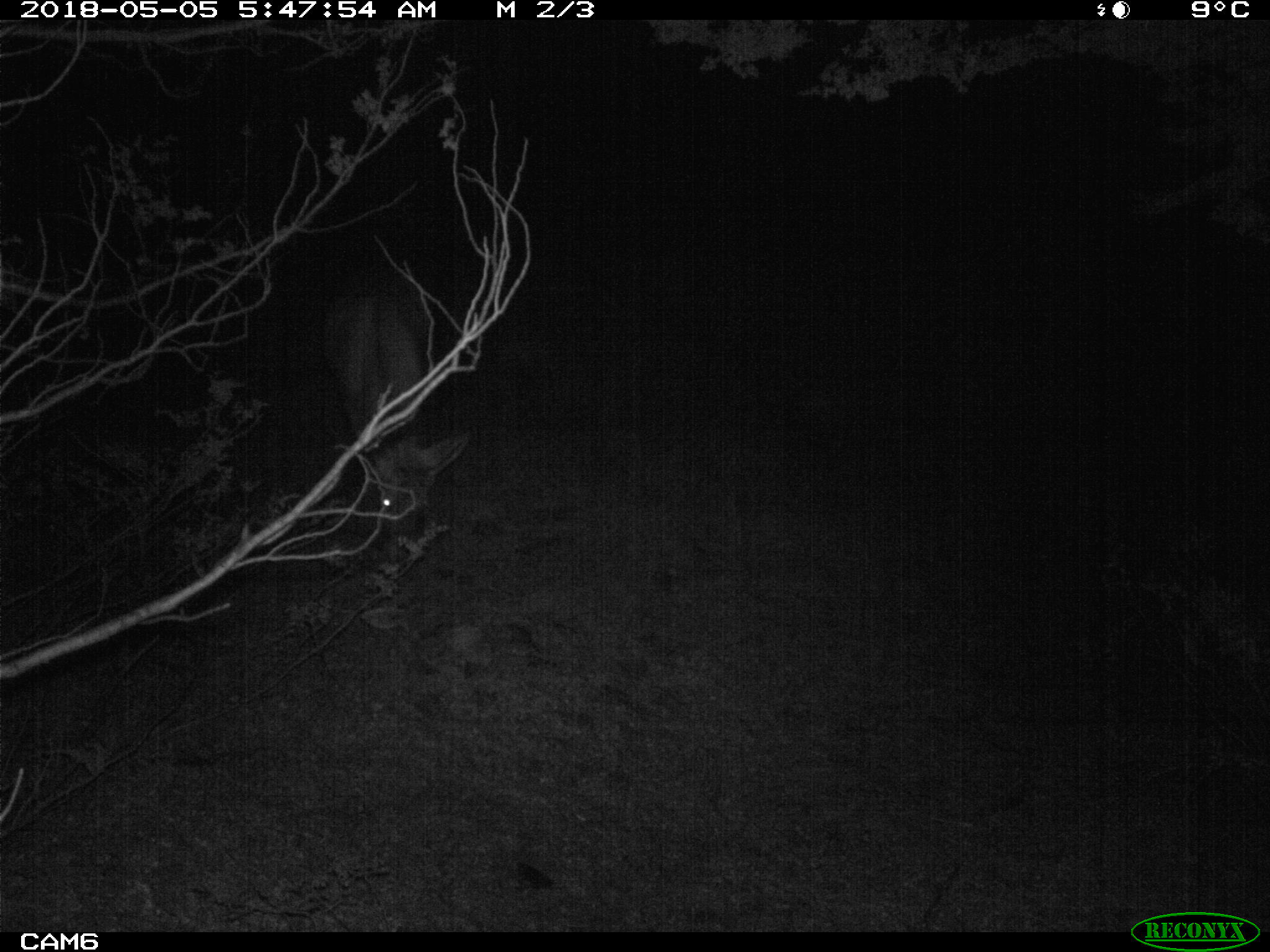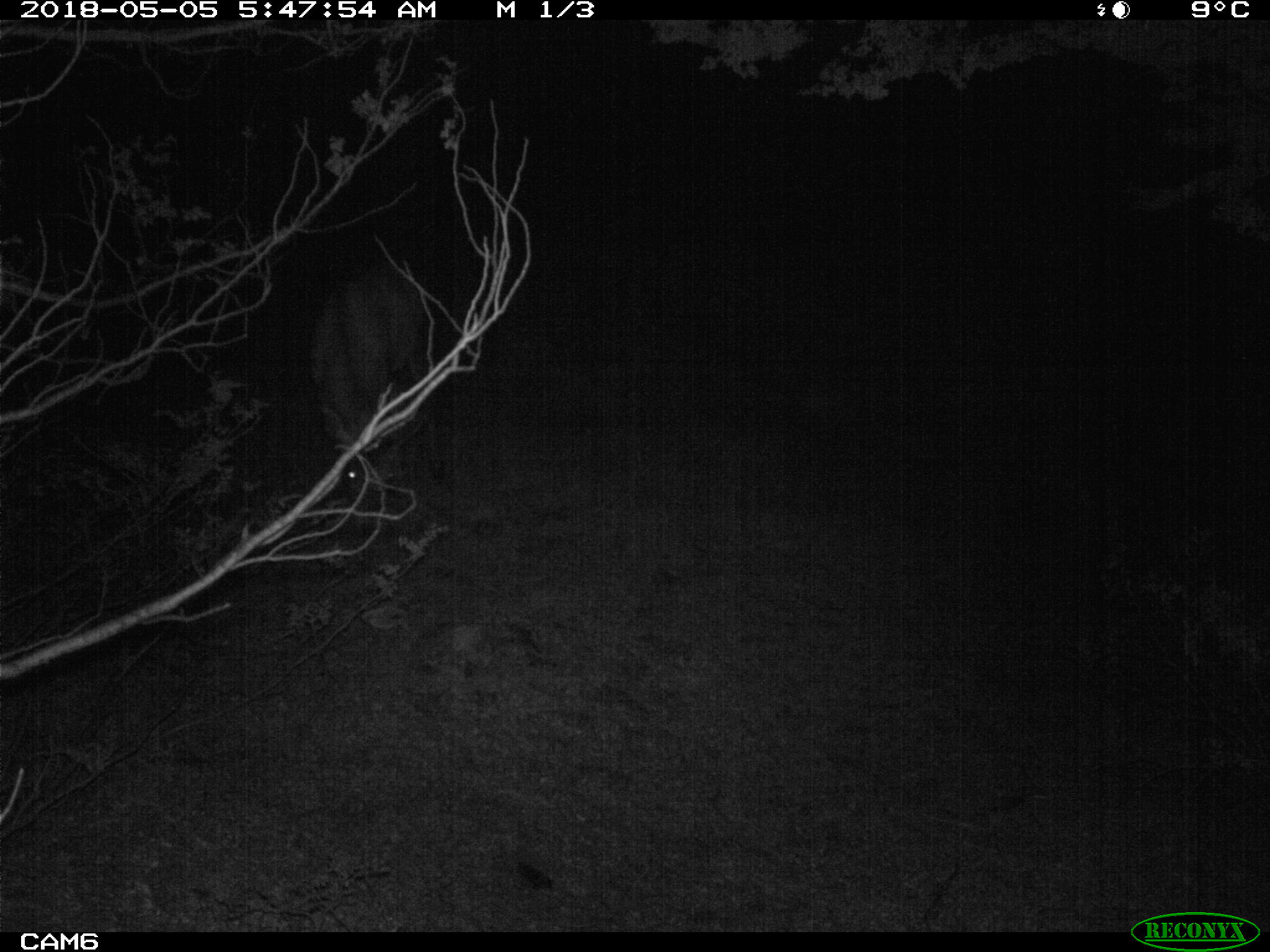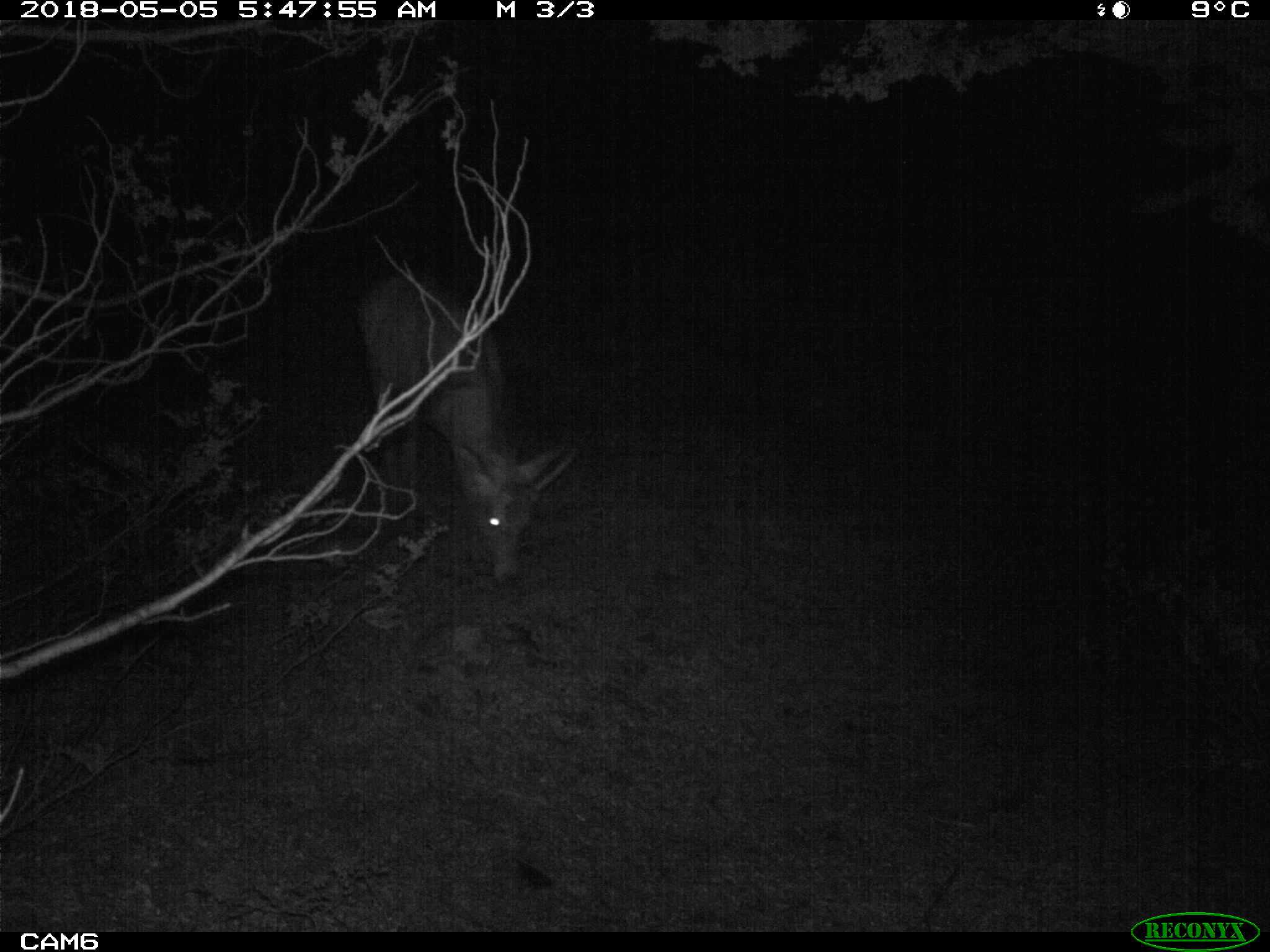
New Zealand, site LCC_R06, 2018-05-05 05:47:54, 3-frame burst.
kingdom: Animalia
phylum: Chordata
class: Mammalia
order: Artiodactyla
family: Cervidae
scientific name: Cervidae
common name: deer